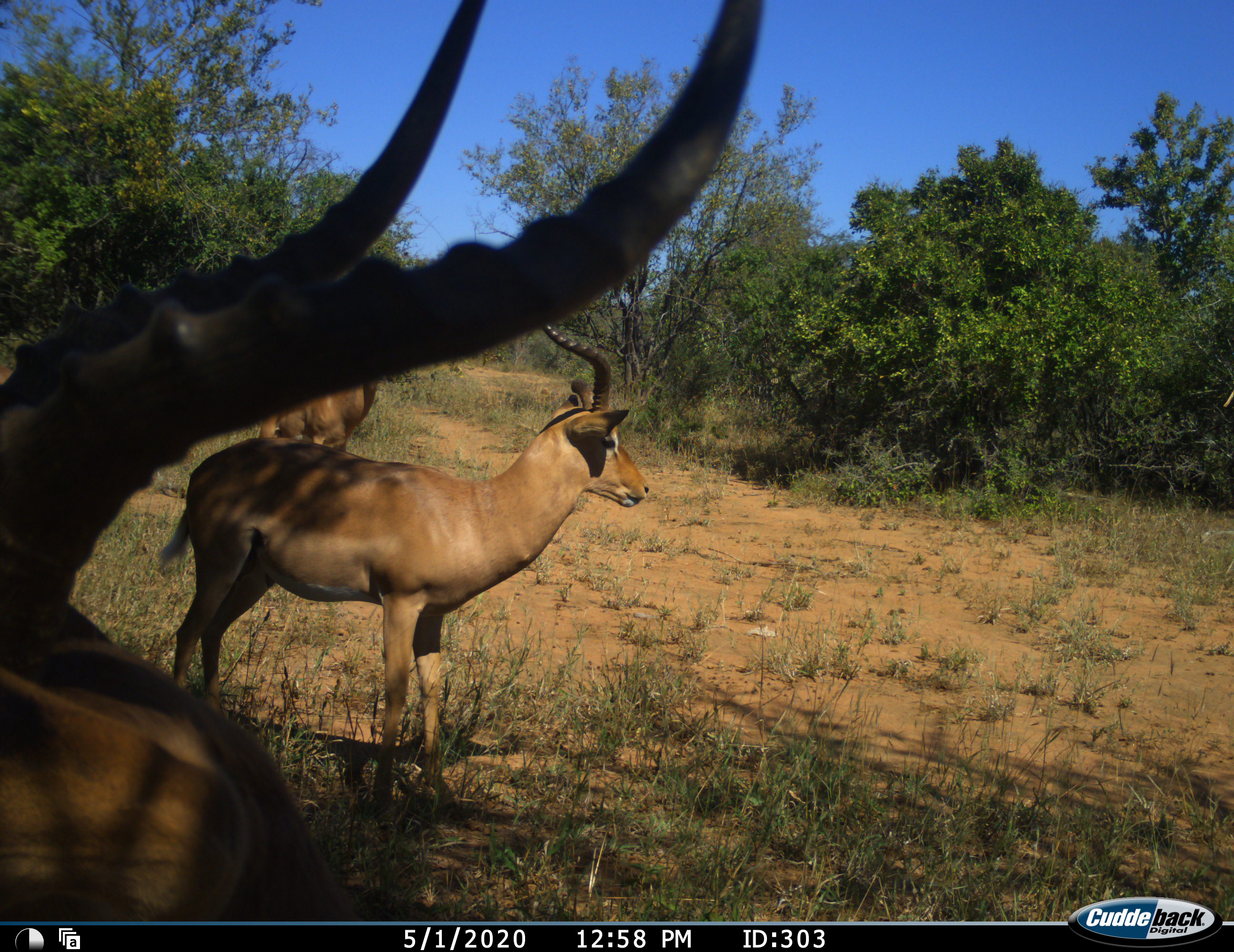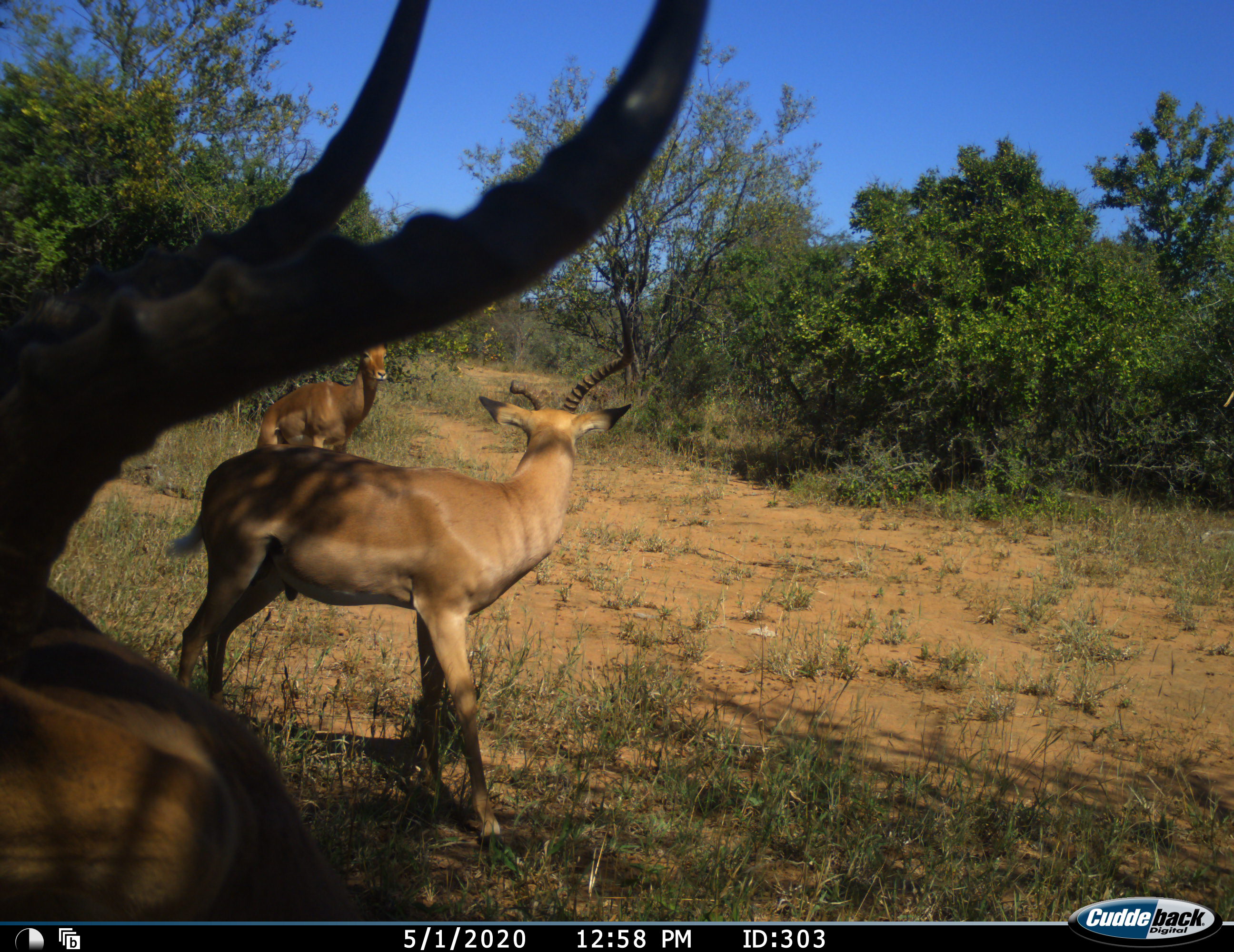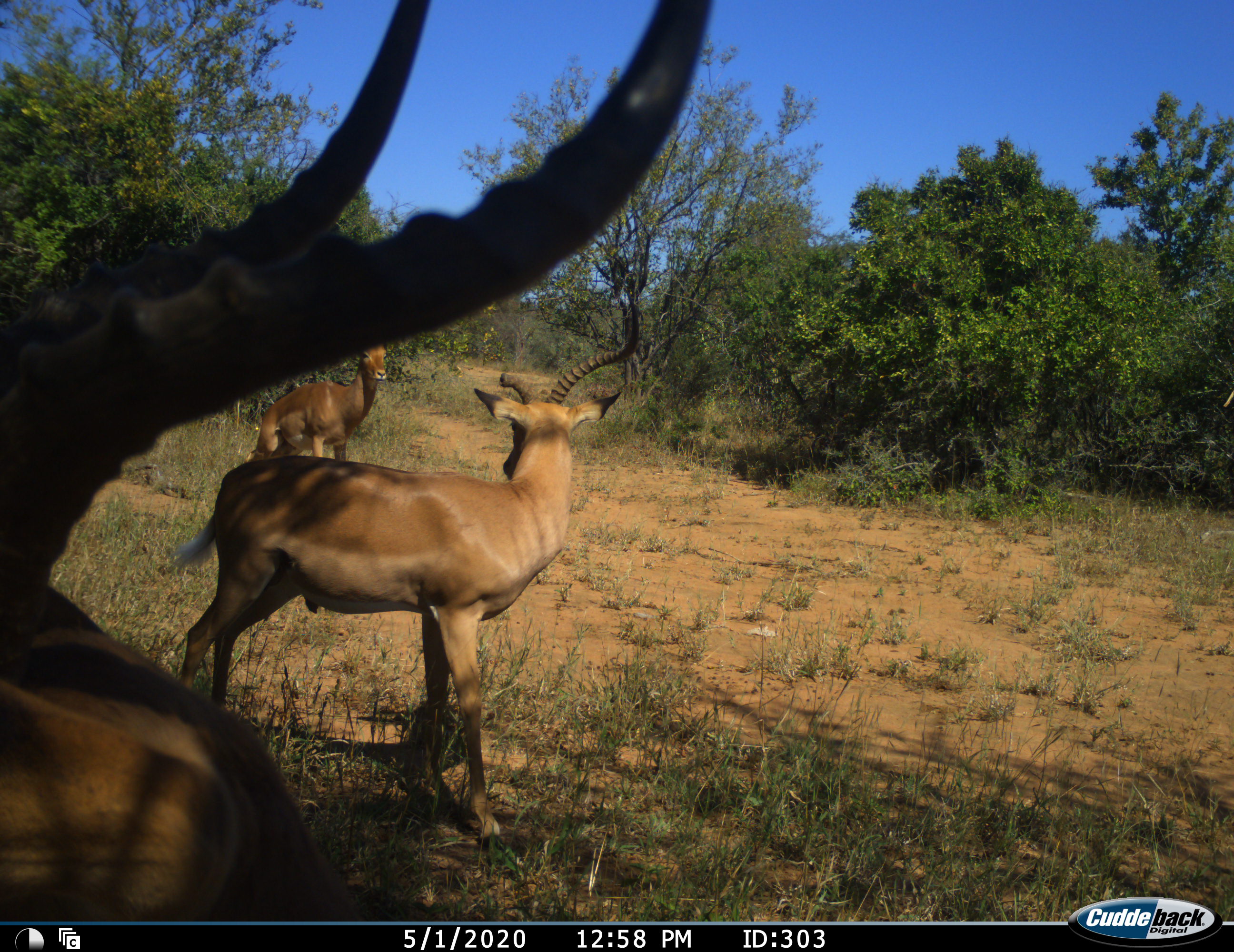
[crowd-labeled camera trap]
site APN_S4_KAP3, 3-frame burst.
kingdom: Animalia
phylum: Chordata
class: Mammalia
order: Artiodactyla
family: Bovidae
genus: Aepyceros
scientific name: Aepyceros melampus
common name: impala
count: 3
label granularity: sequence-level